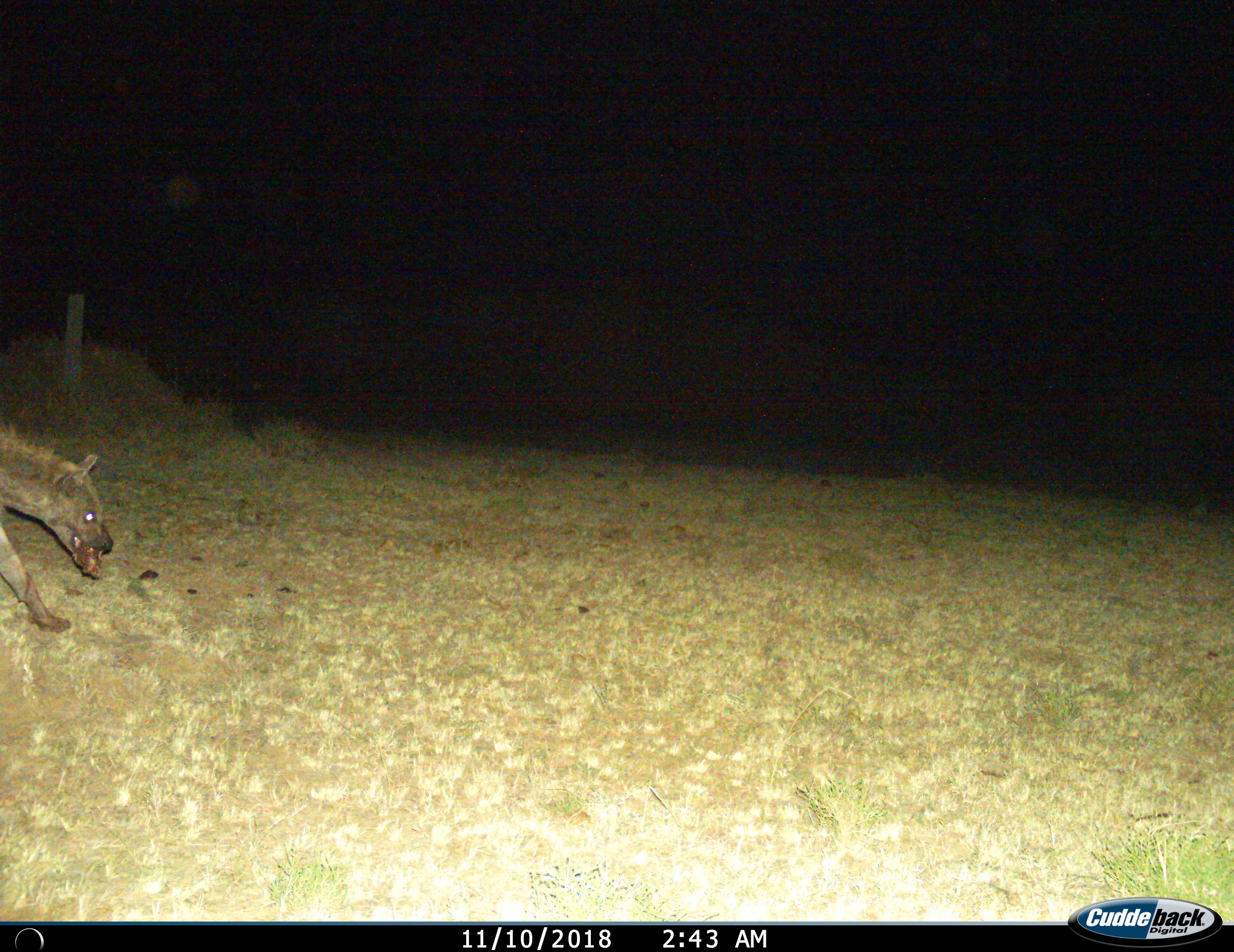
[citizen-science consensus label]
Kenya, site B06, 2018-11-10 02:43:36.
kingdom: Animalia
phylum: Chordata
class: Mammalia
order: Carnivora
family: Hyaenidae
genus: Crocuta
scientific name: Crocuta crocuta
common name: spotted hyena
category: hyenaspotted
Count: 1.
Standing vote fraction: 11%.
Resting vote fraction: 0%.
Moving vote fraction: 89%.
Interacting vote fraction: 0%.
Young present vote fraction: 0%.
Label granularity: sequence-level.